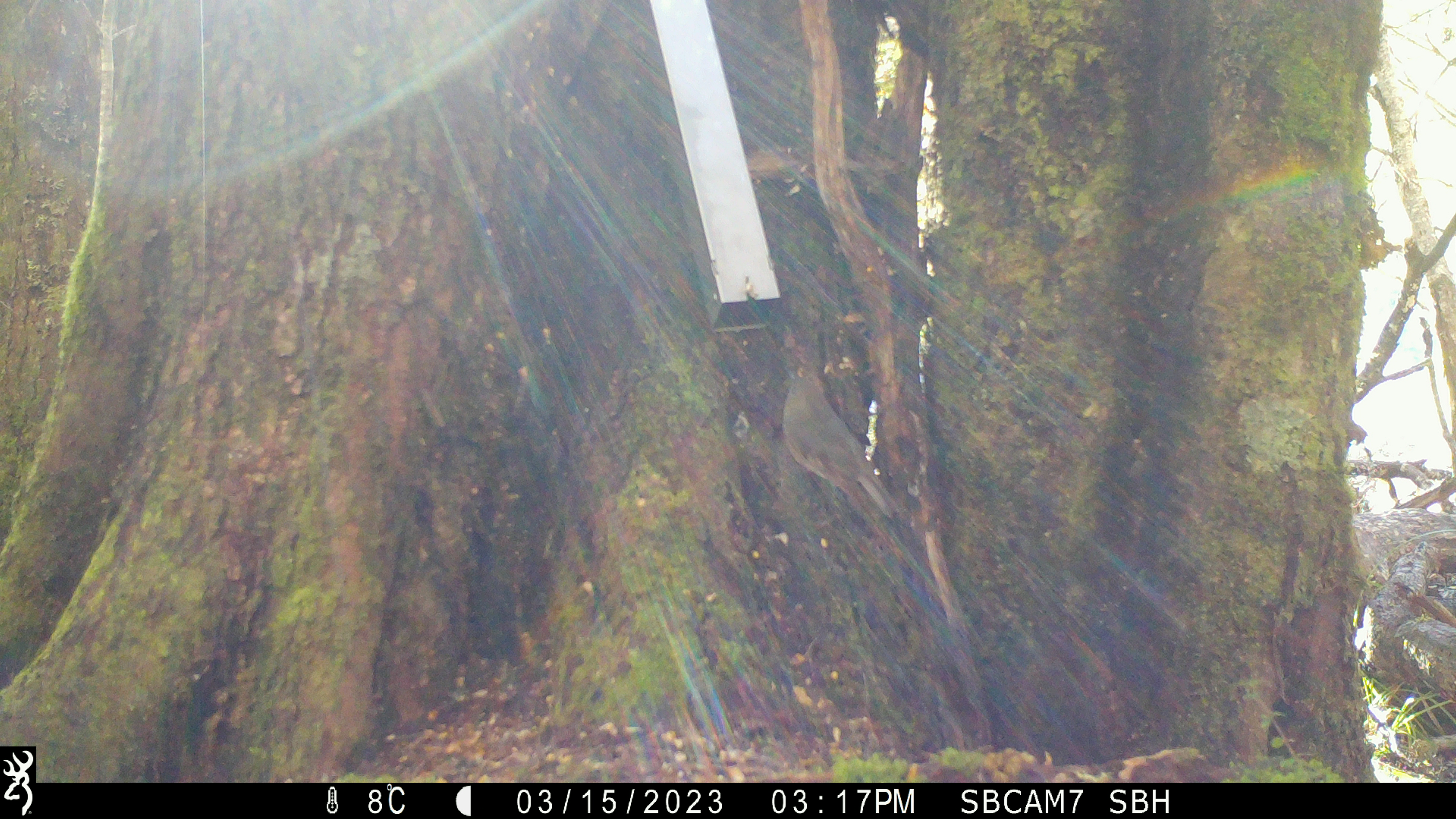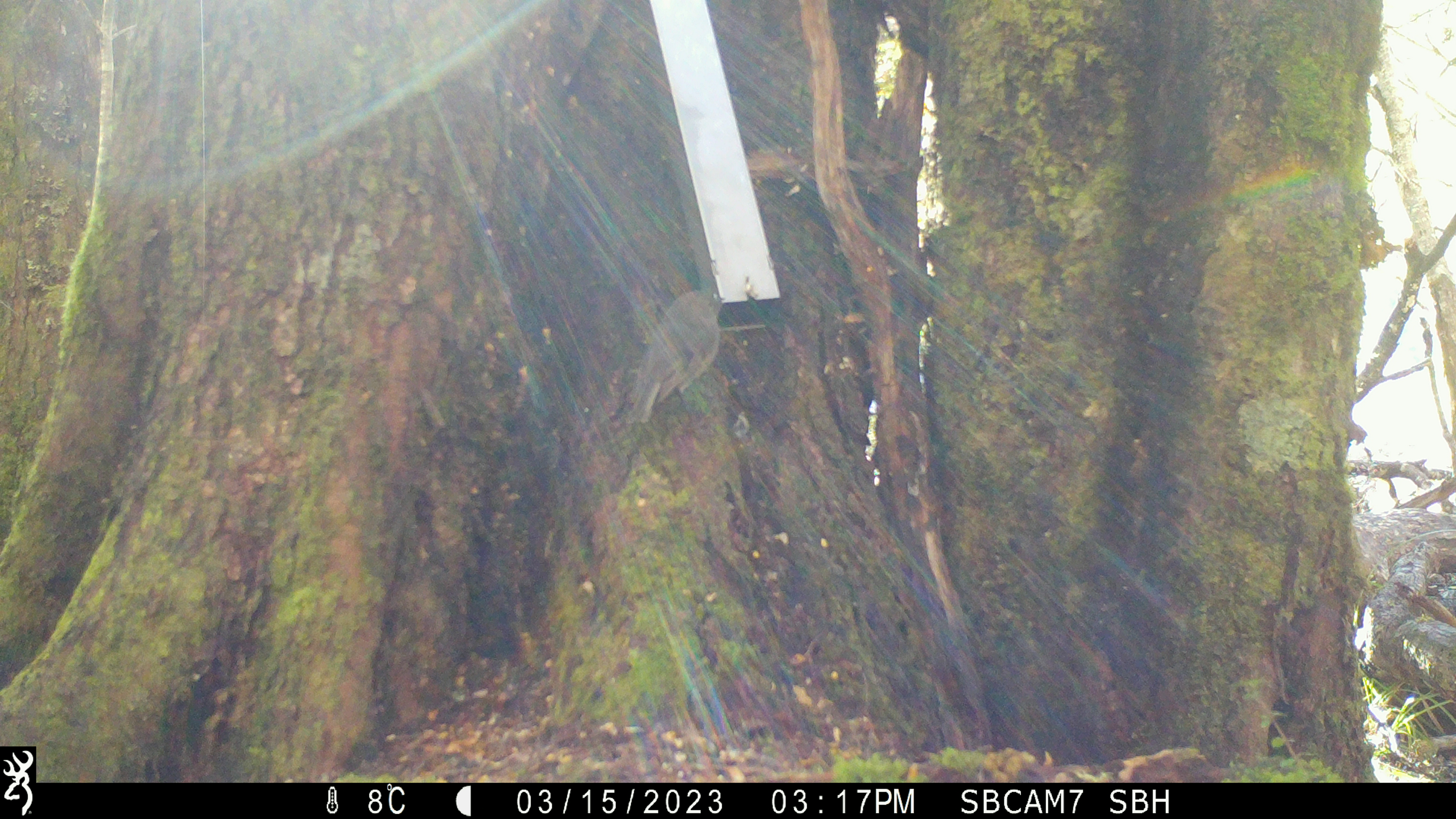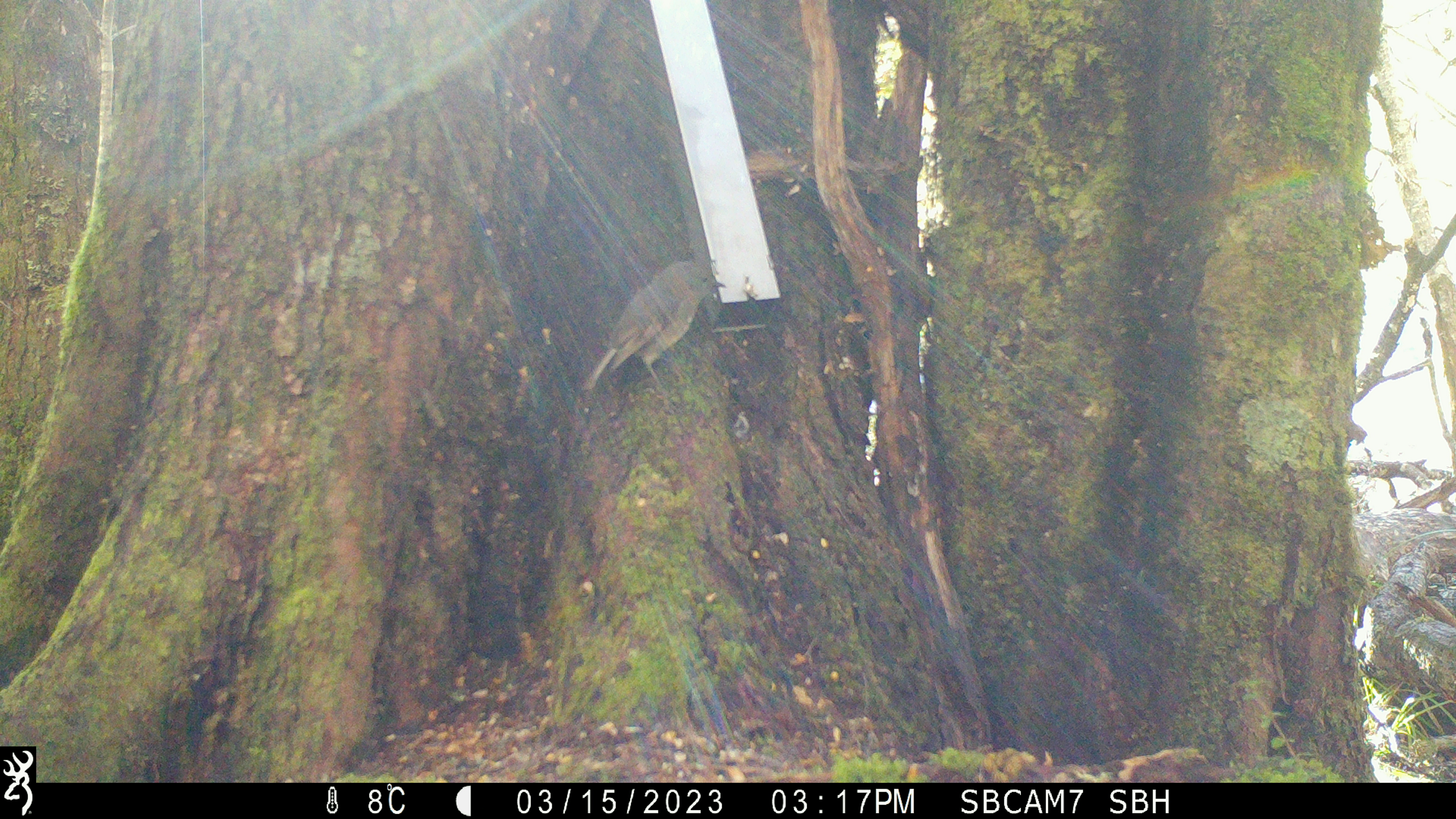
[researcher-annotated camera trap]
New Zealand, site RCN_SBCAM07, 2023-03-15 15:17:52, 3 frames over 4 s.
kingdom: Animalia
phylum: Chordata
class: Aves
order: Passeriformes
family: Petroicidae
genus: Petroica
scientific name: Petroica australis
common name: new zealand robin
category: robin